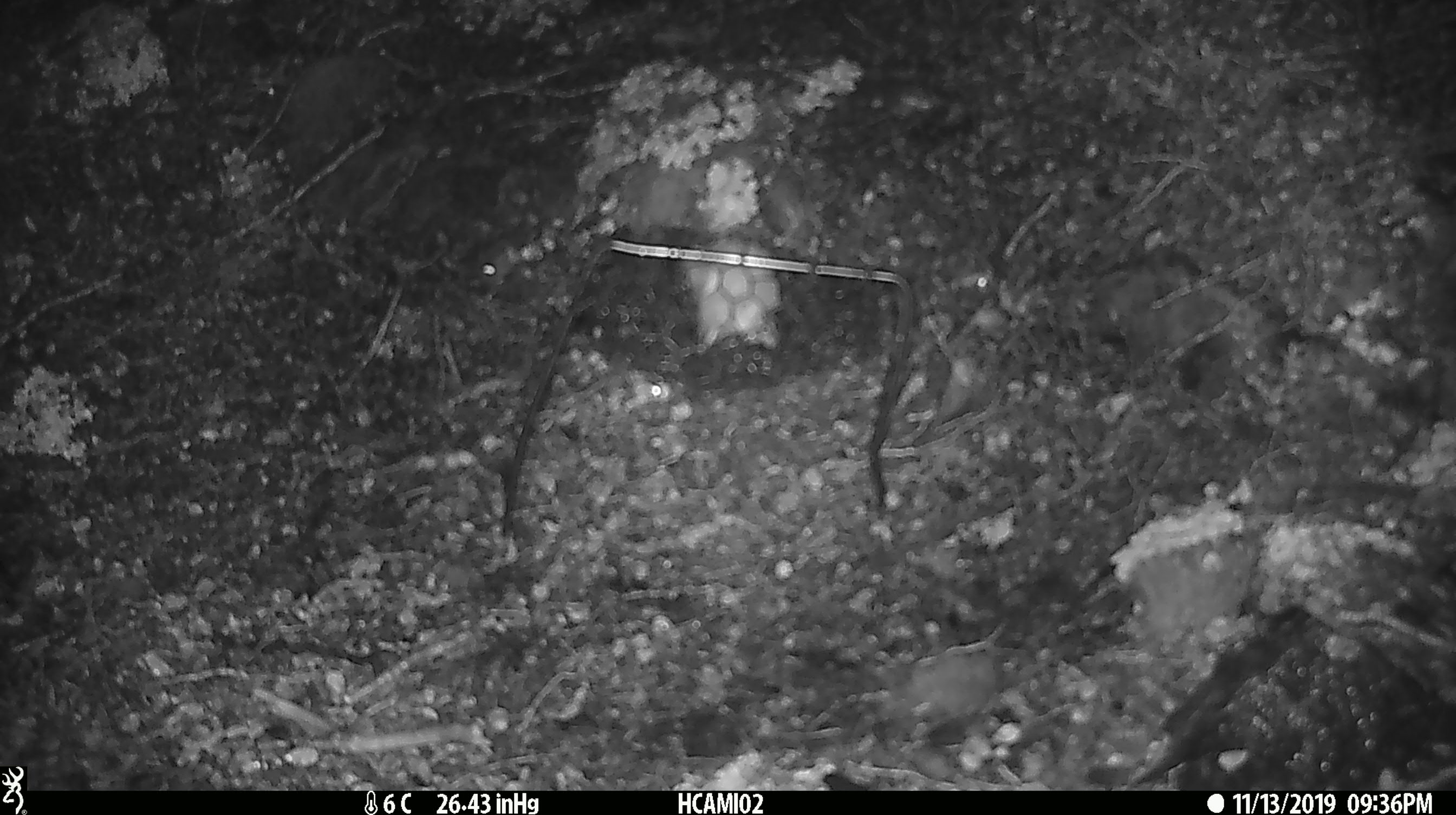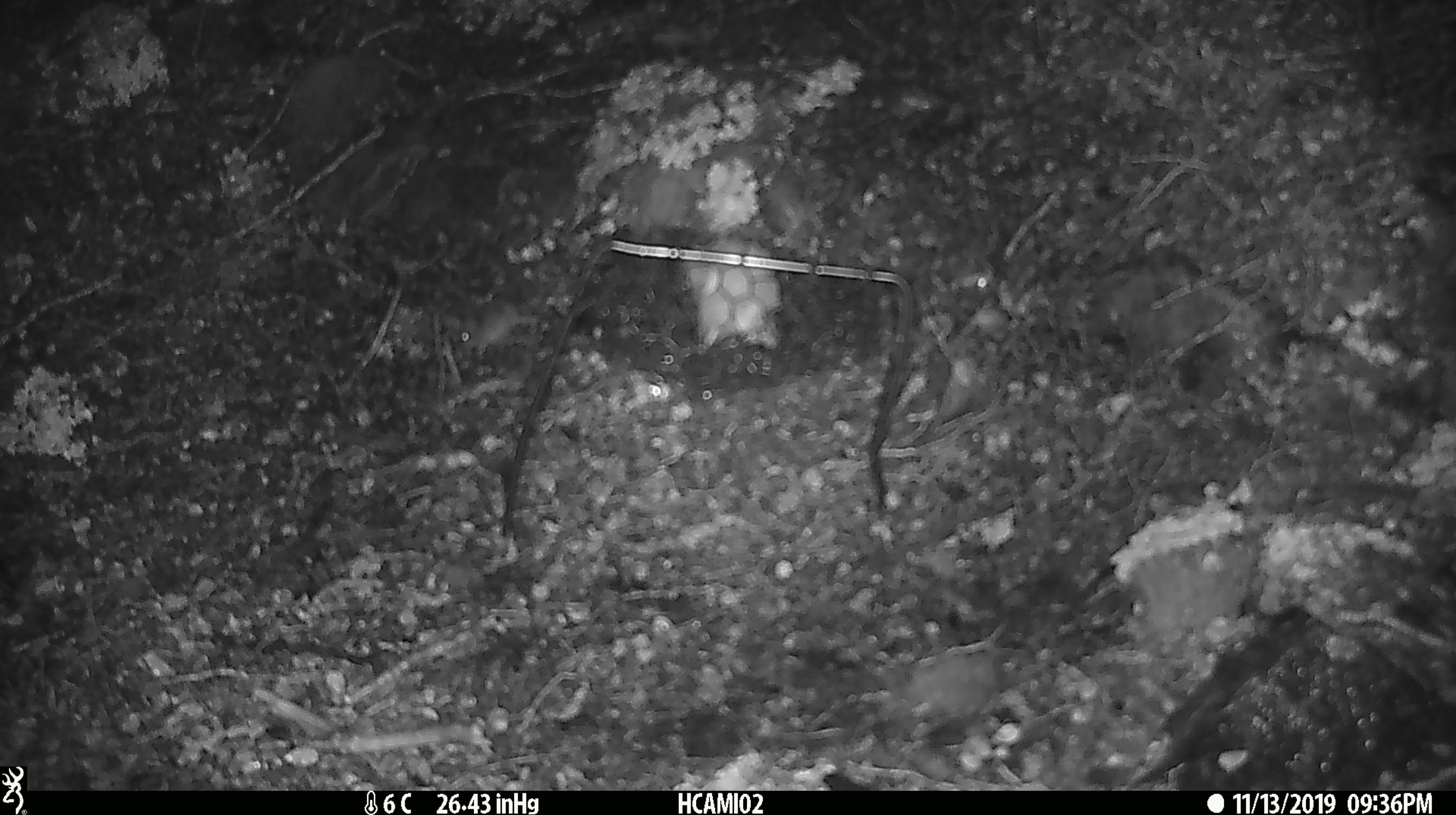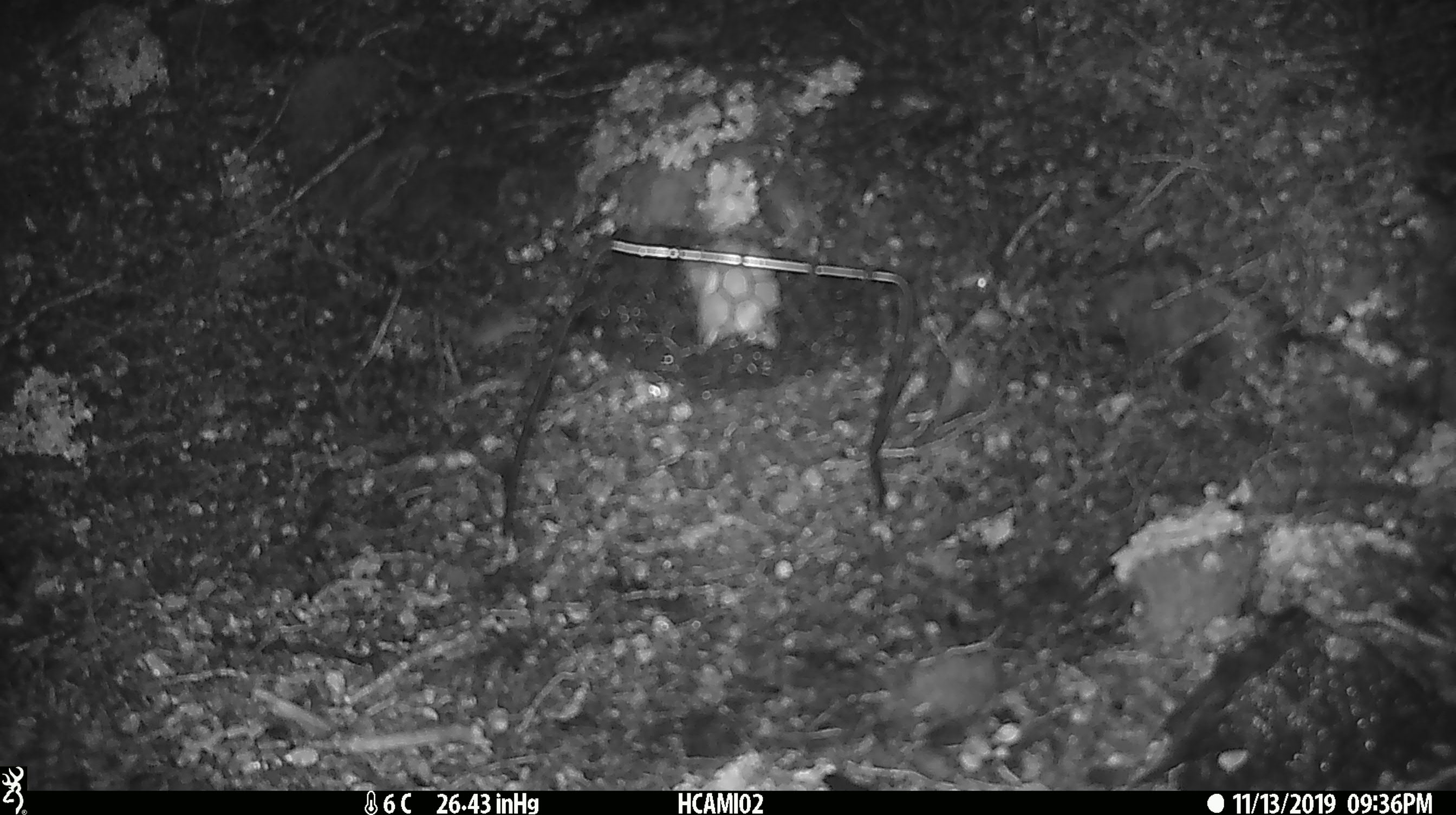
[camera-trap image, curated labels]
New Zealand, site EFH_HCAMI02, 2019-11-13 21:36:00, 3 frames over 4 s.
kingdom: Animalia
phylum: Chordata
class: Mammalia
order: Rodentia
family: Muridae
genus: Mus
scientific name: Mus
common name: mouse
Mouse (Mus).